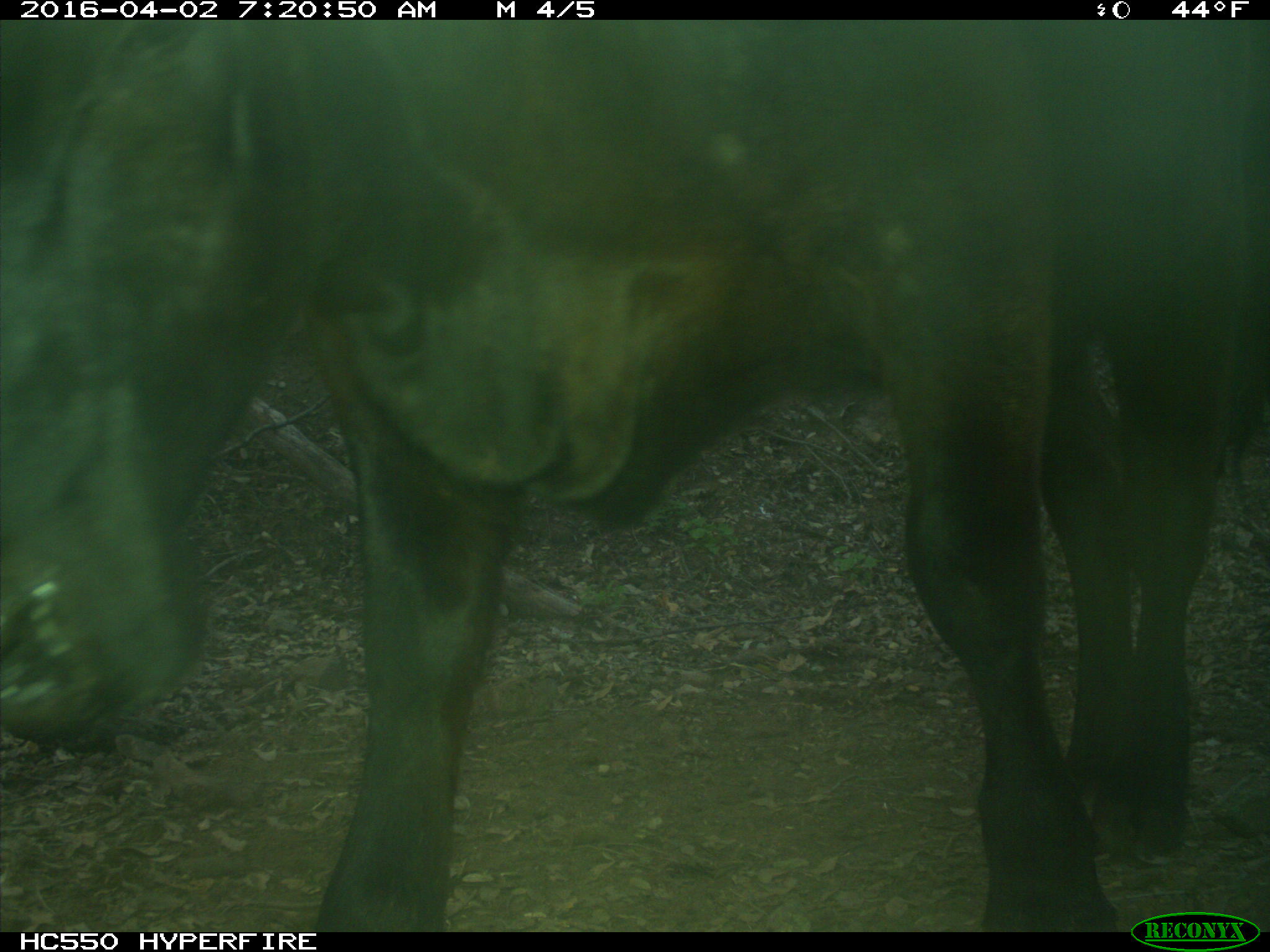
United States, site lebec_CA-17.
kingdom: Animalia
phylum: Chordata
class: Mammalia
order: Artiodactyla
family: Bovidae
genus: Bos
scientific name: Bos taurus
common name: domestic cow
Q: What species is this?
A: Bos taurus (domestic cow).